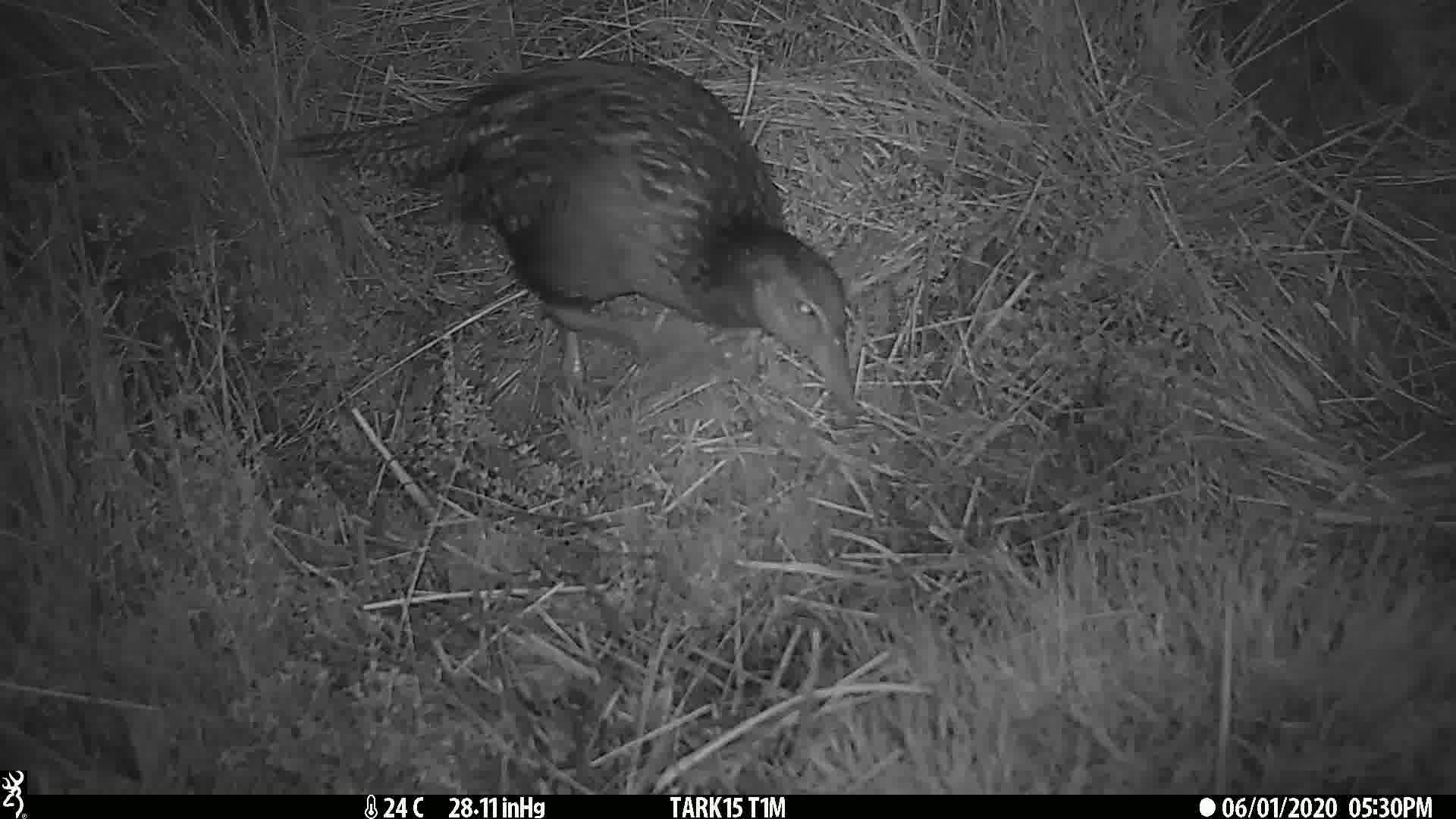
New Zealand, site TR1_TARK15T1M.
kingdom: Animalia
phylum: Chordata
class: Aves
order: Gruiformes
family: Rallidae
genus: Gallirallus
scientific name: Gallirallus australis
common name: weka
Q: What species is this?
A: Weka (Gallirallus australis).